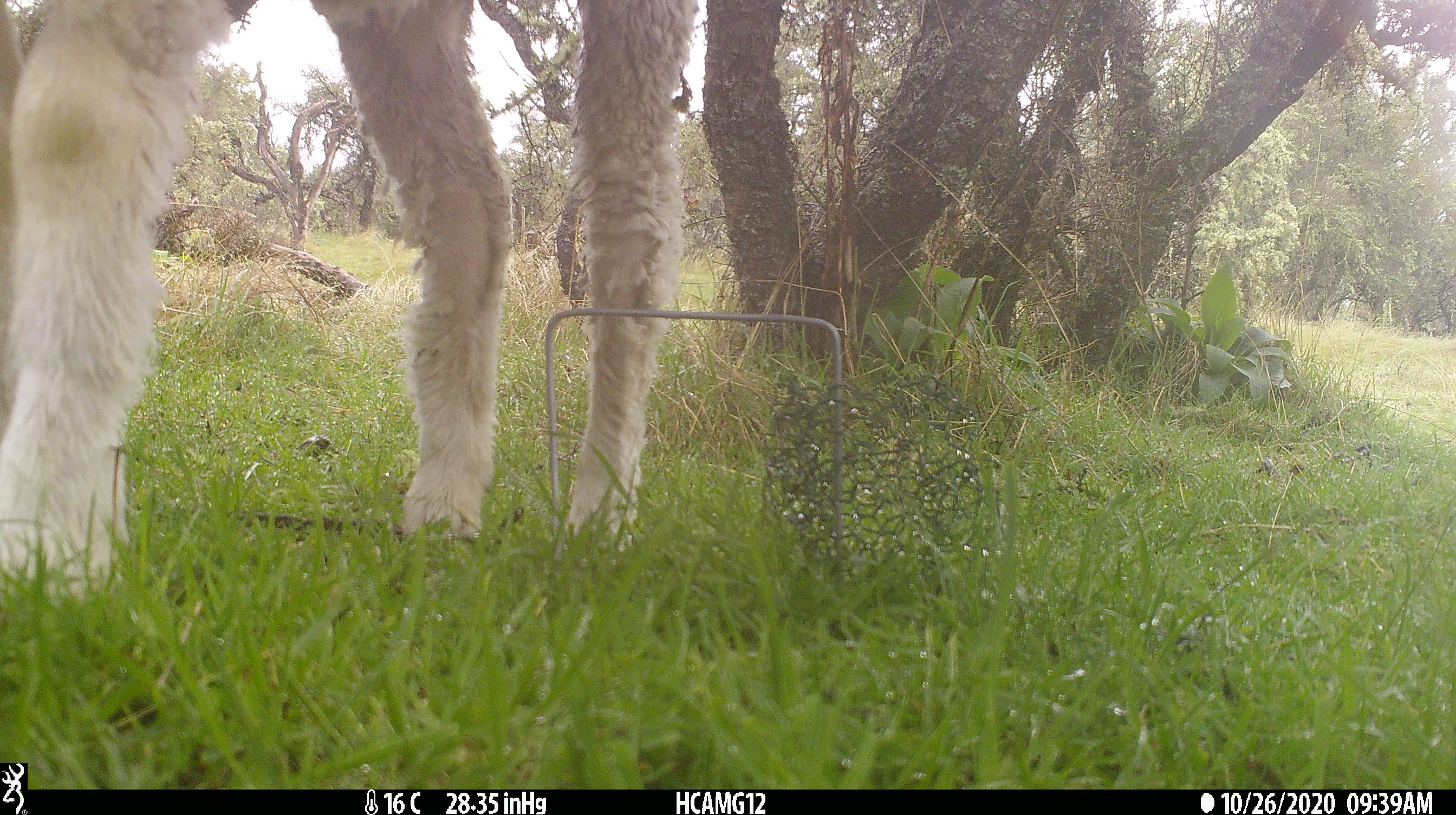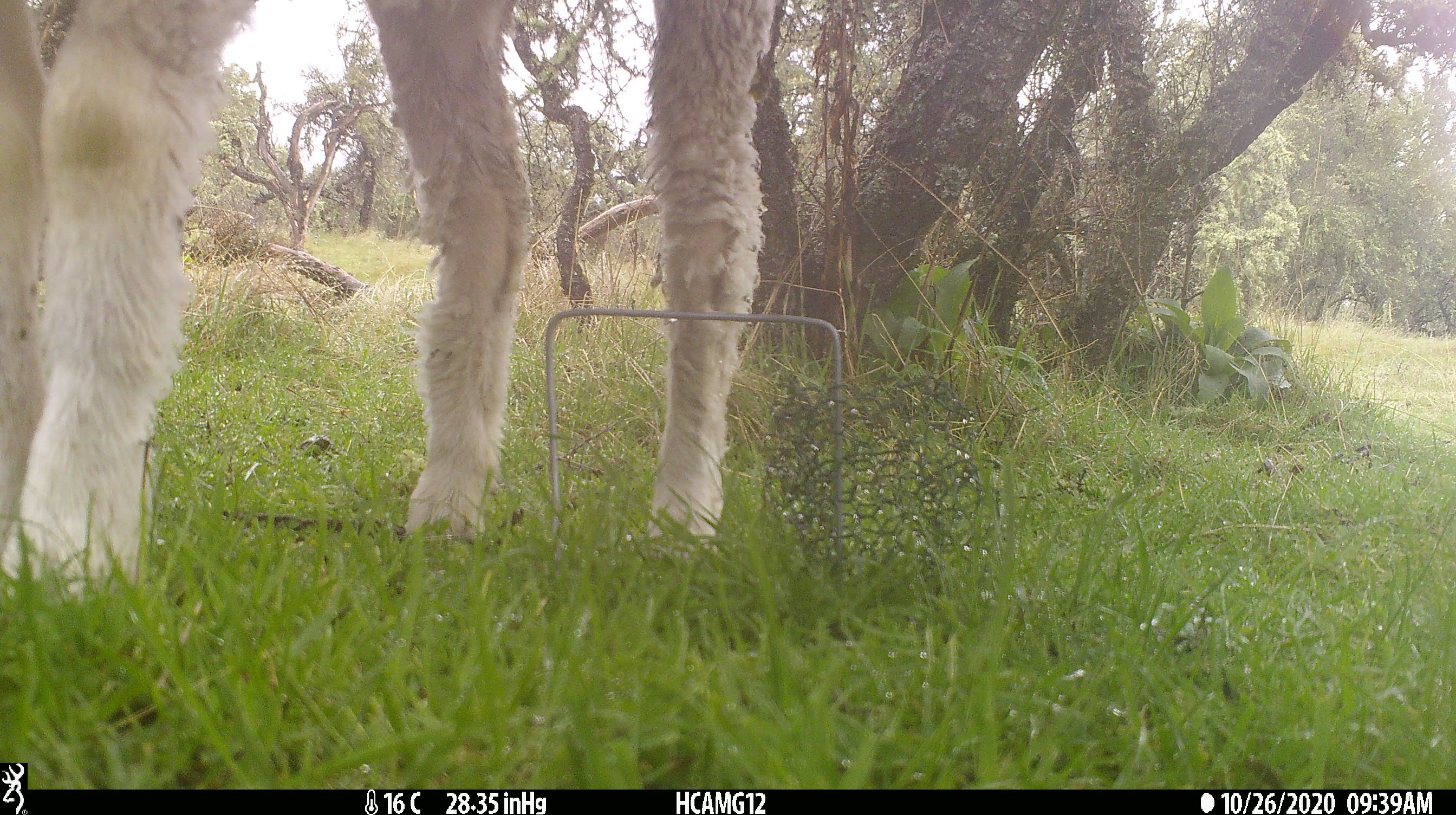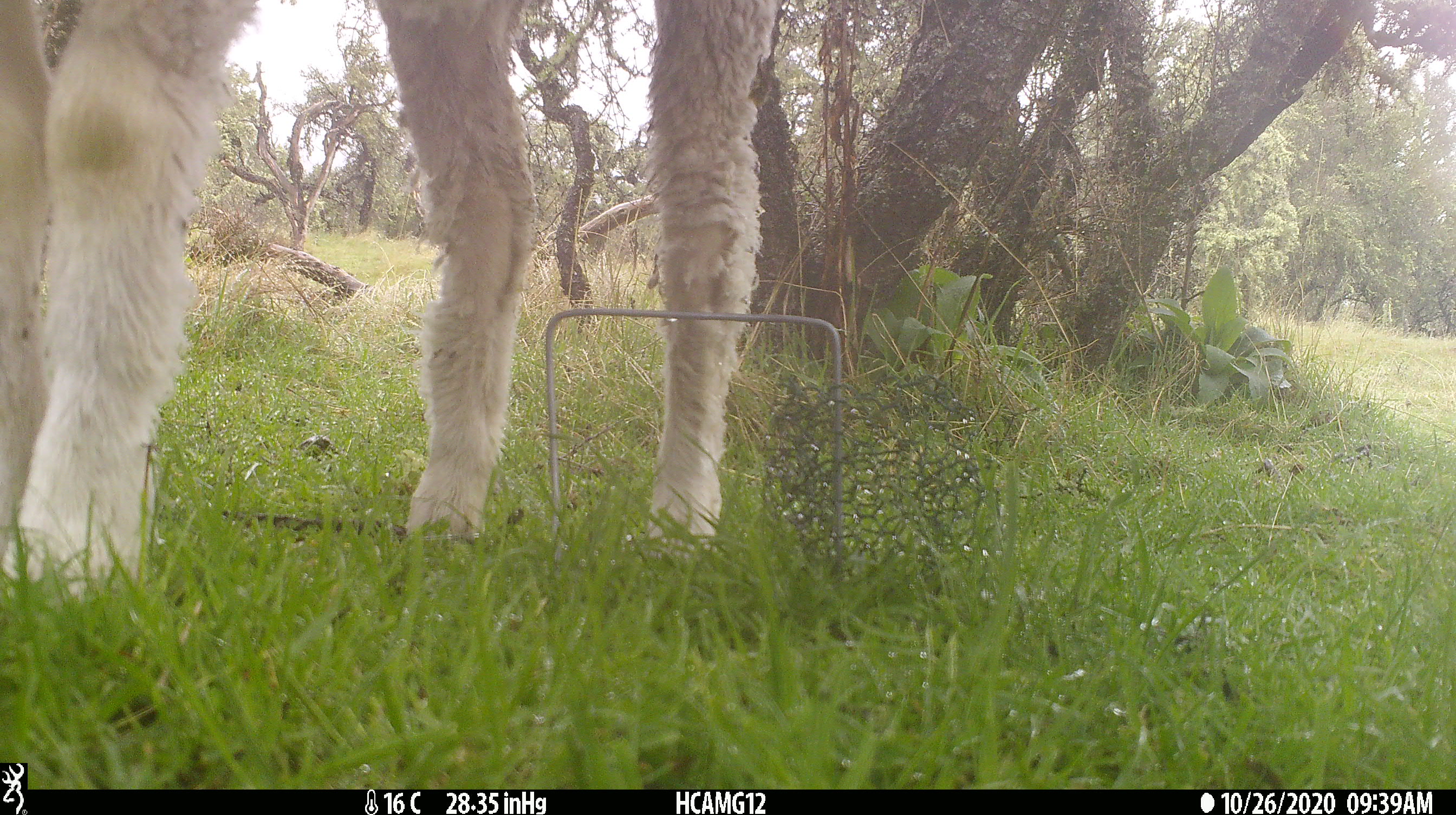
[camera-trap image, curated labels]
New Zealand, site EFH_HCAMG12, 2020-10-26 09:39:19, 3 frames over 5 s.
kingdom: Animalia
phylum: Chordata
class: Mammalia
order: Artiodactyla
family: Bovidae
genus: Ovis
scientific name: Ovis aries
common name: domestic sheep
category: sheep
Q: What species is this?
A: Sheep (domestic sheep) (Ovis aries).